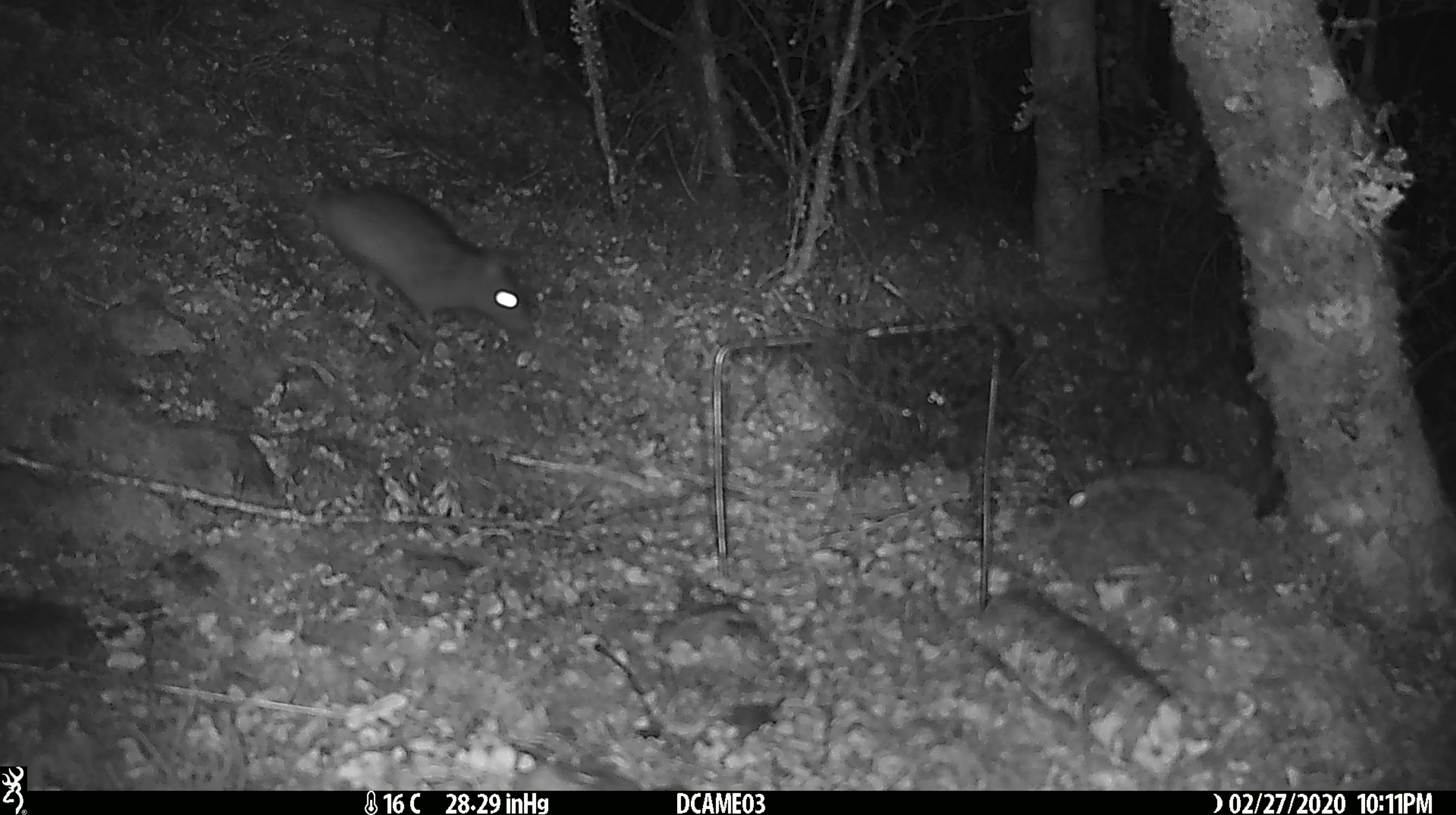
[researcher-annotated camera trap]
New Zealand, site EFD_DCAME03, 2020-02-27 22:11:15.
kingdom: Animalia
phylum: Chordata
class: Mammalia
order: Rodentia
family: Muridae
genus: Rattus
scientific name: Rattus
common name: rat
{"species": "rat (Rattus)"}